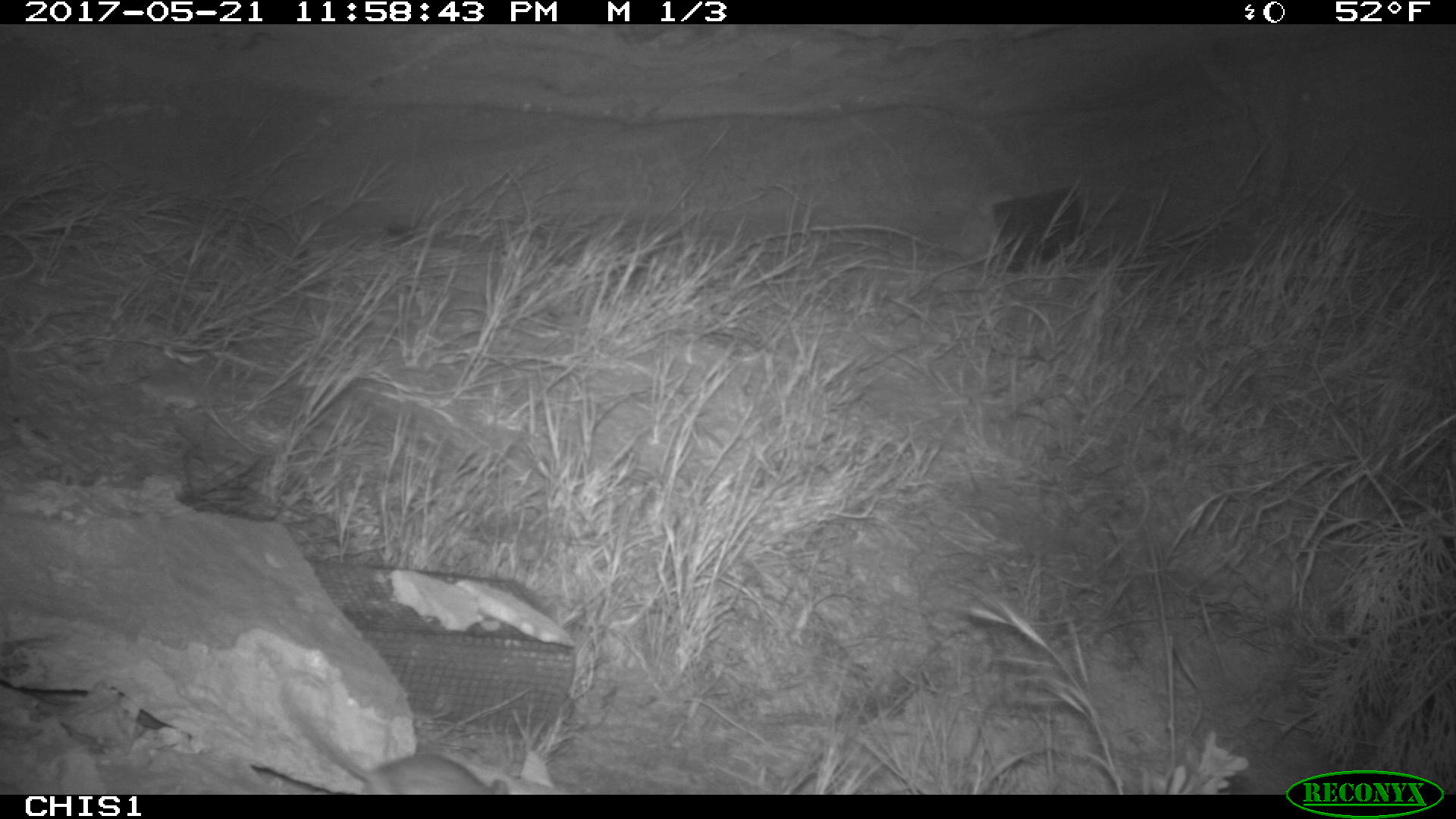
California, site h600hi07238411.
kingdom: Animalia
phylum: Chordata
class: Mammalia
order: Rodentia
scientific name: Rodentia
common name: rodent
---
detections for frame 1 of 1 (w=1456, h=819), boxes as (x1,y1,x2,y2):
rodent: (278,683,510,795)